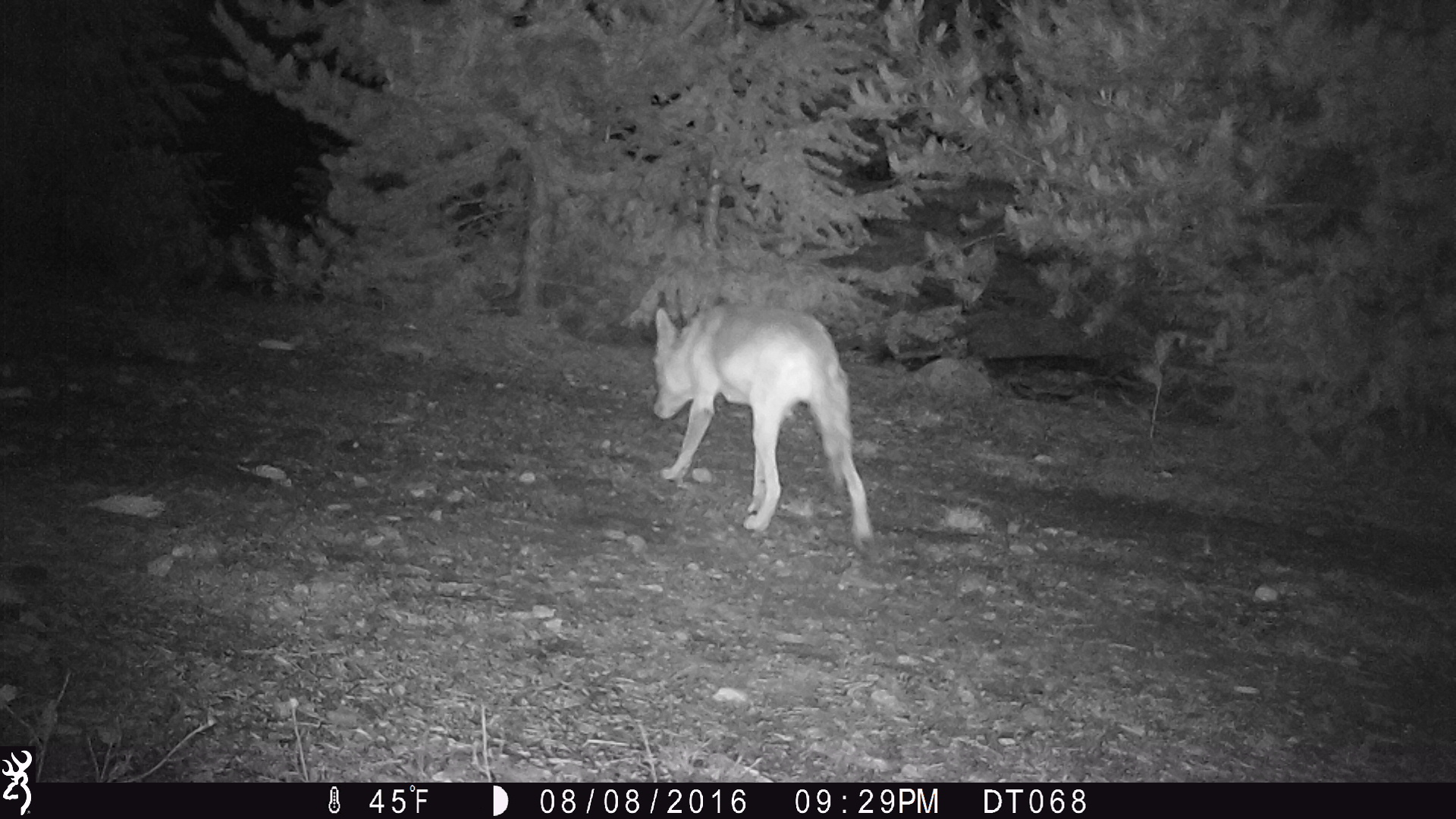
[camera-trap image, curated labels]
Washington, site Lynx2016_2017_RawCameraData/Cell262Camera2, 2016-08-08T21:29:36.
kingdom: Animalia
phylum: Chordata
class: Mammalia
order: Carnivora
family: Canidae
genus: Canis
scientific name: Canis latrans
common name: coyote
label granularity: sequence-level